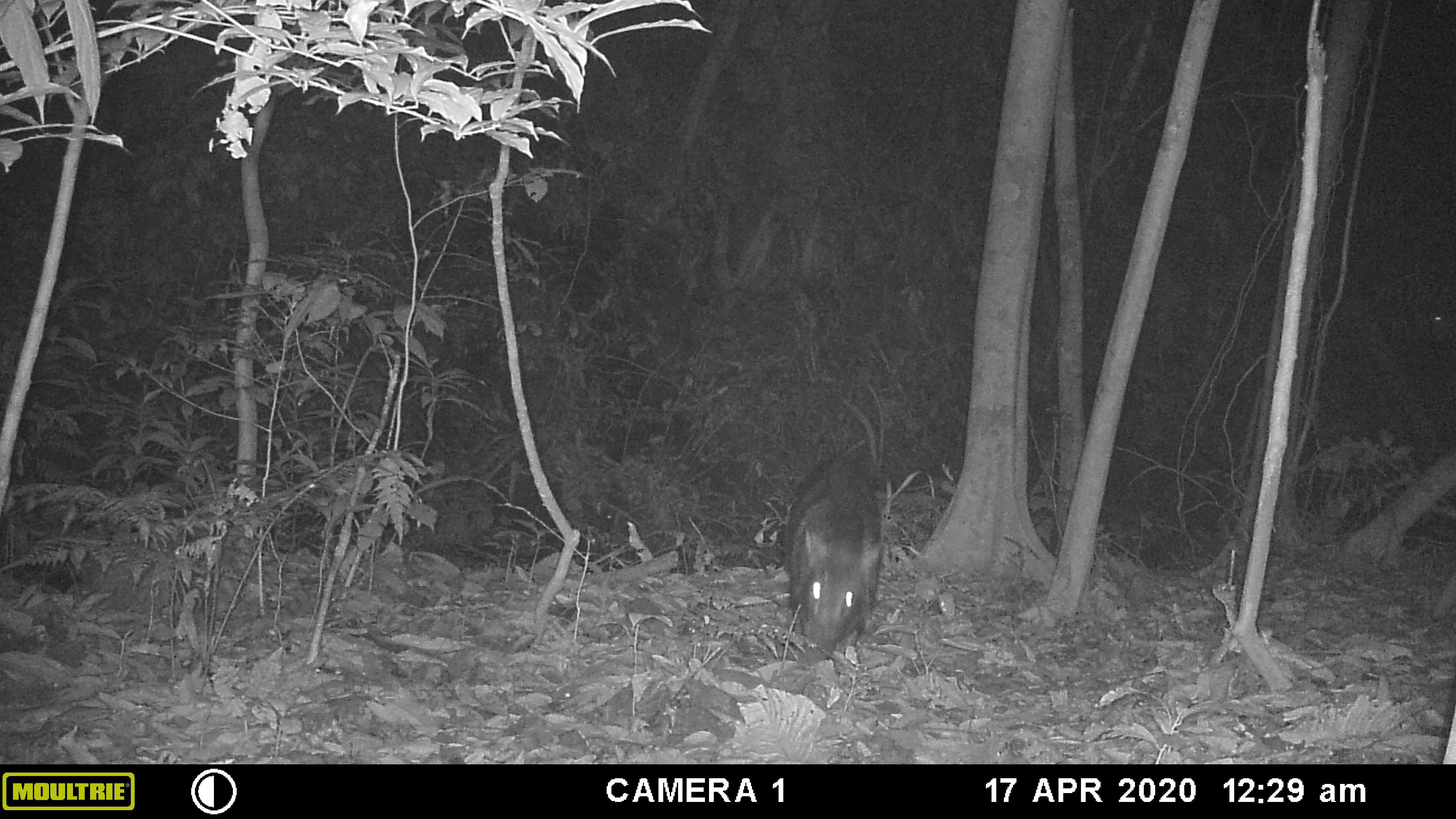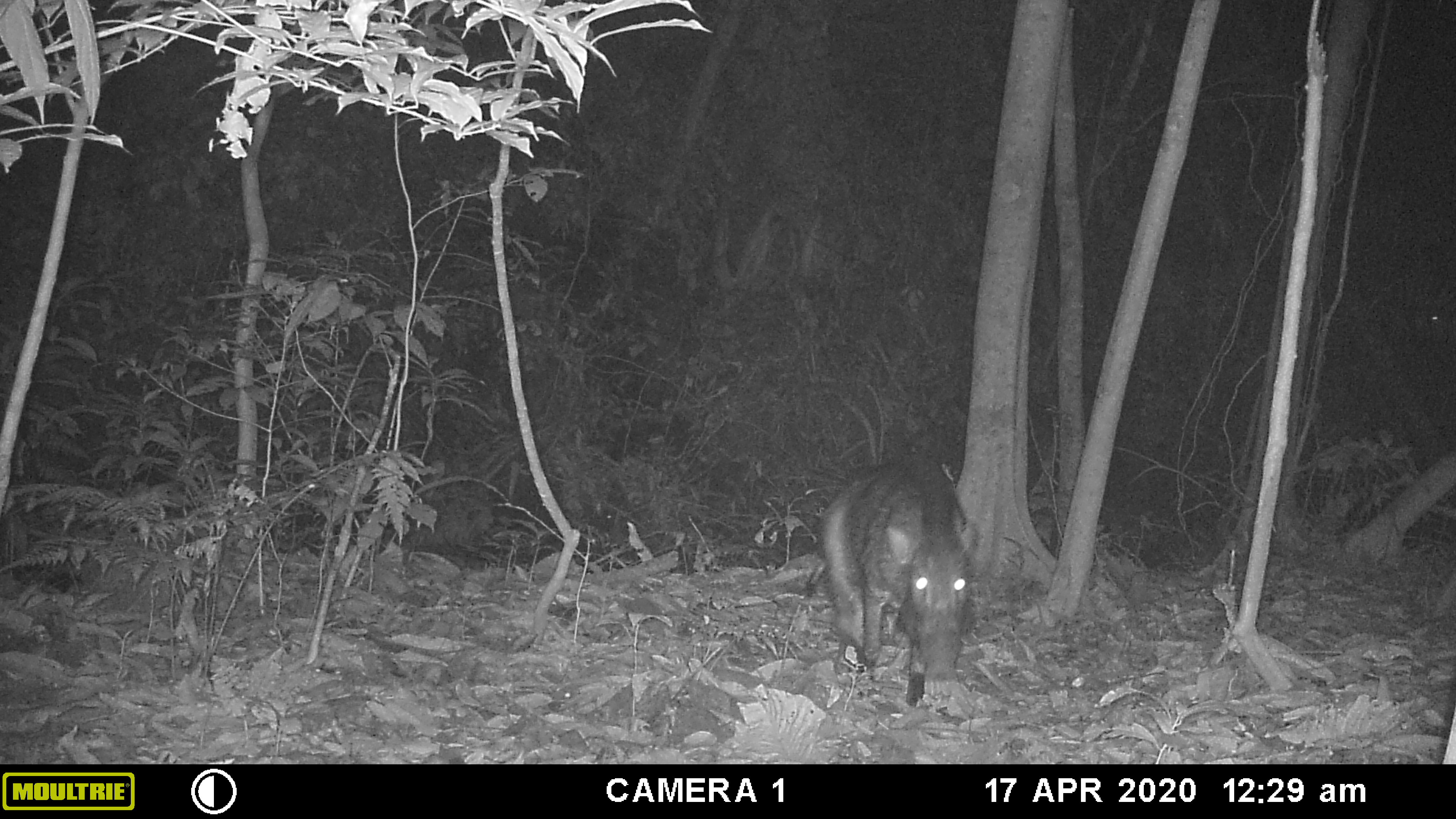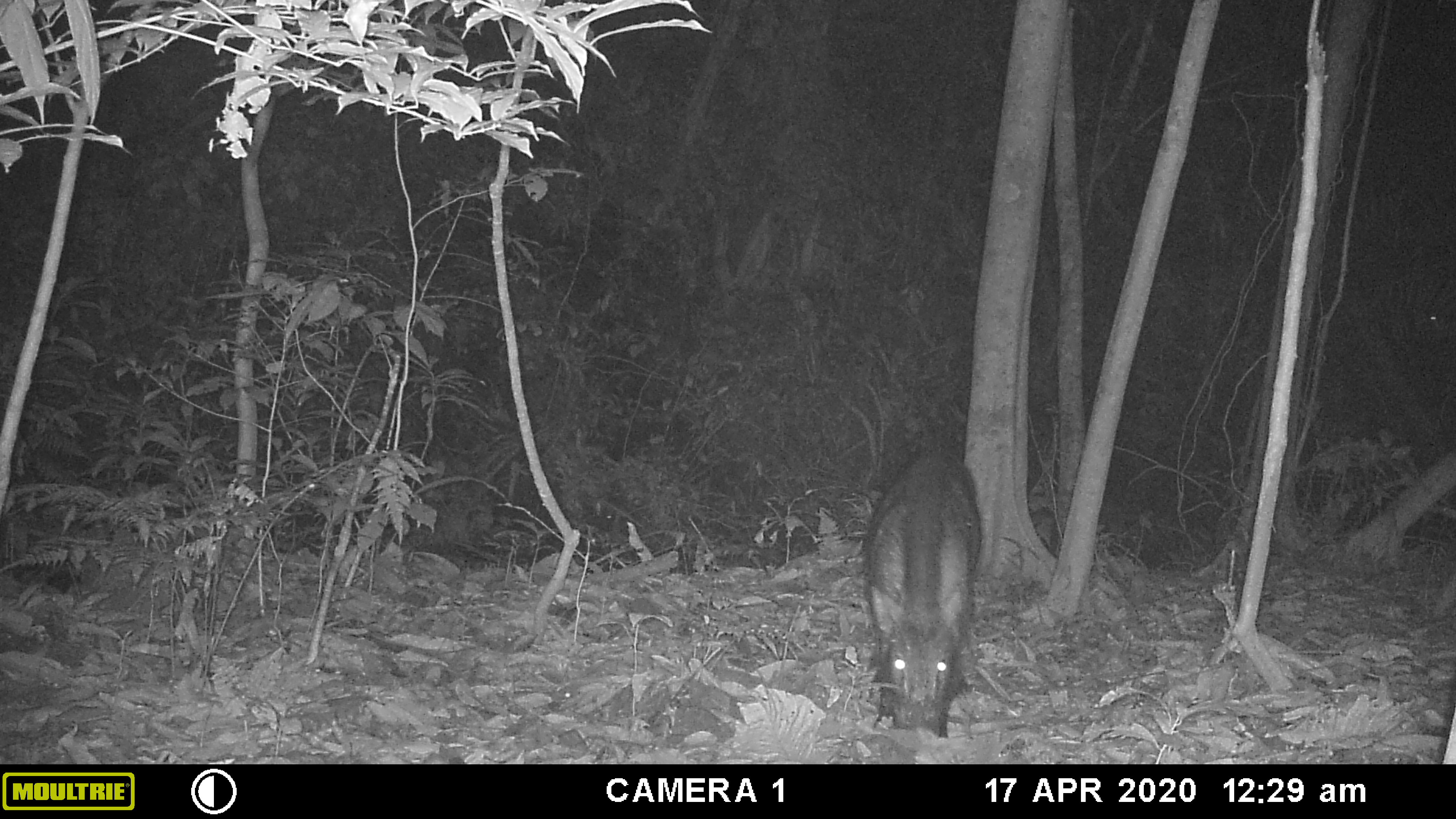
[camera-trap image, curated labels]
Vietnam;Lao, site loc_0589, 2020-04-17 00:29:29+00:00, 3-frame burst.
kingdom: Animalia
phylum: Chordata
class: Mammalia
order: Artiodactyla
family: Suidae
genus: Sus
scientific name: Sus scrofa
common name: eurasian wild pig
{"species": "eurasian wild pig (Sus scrofa)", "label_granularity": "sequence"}